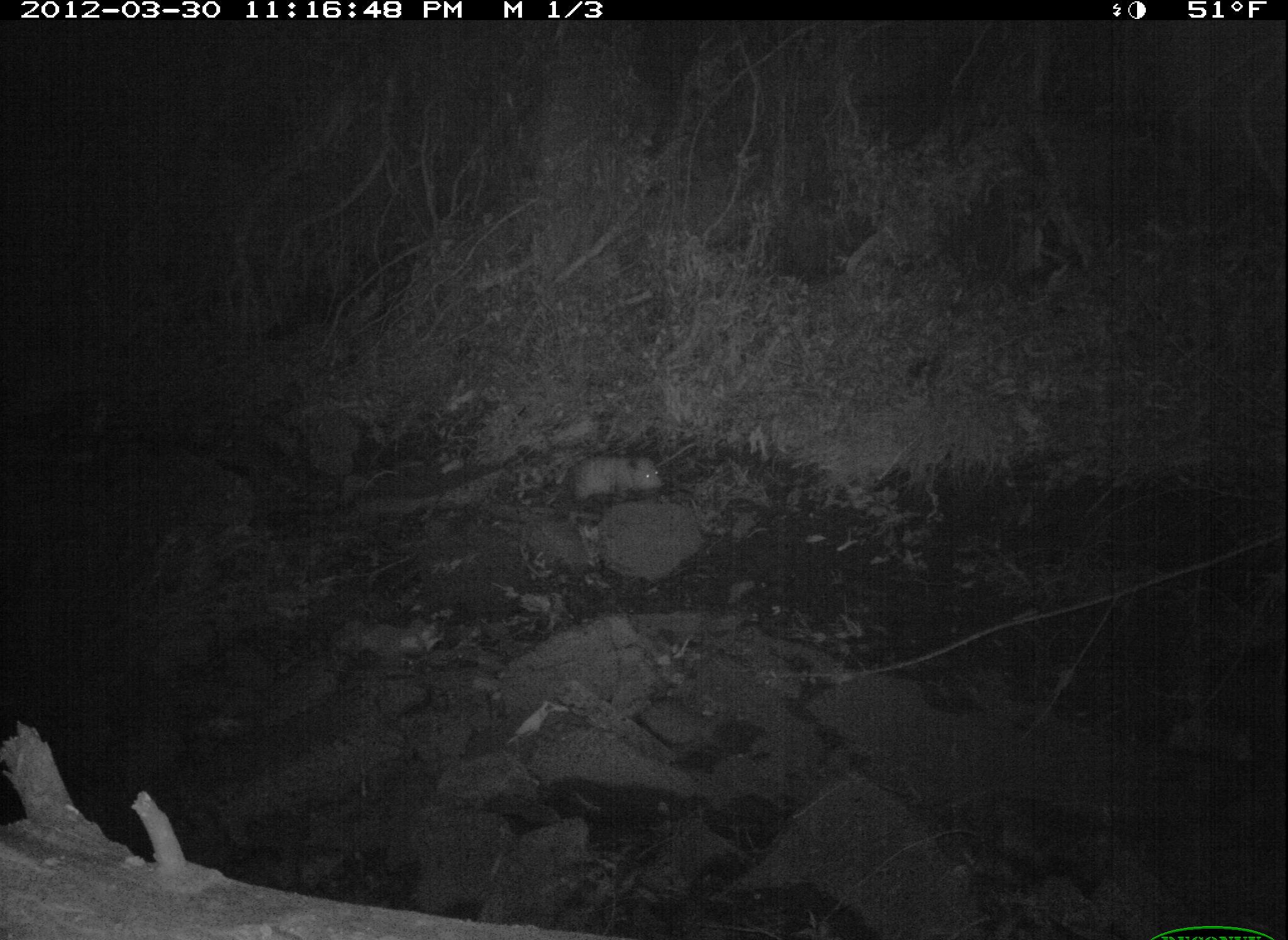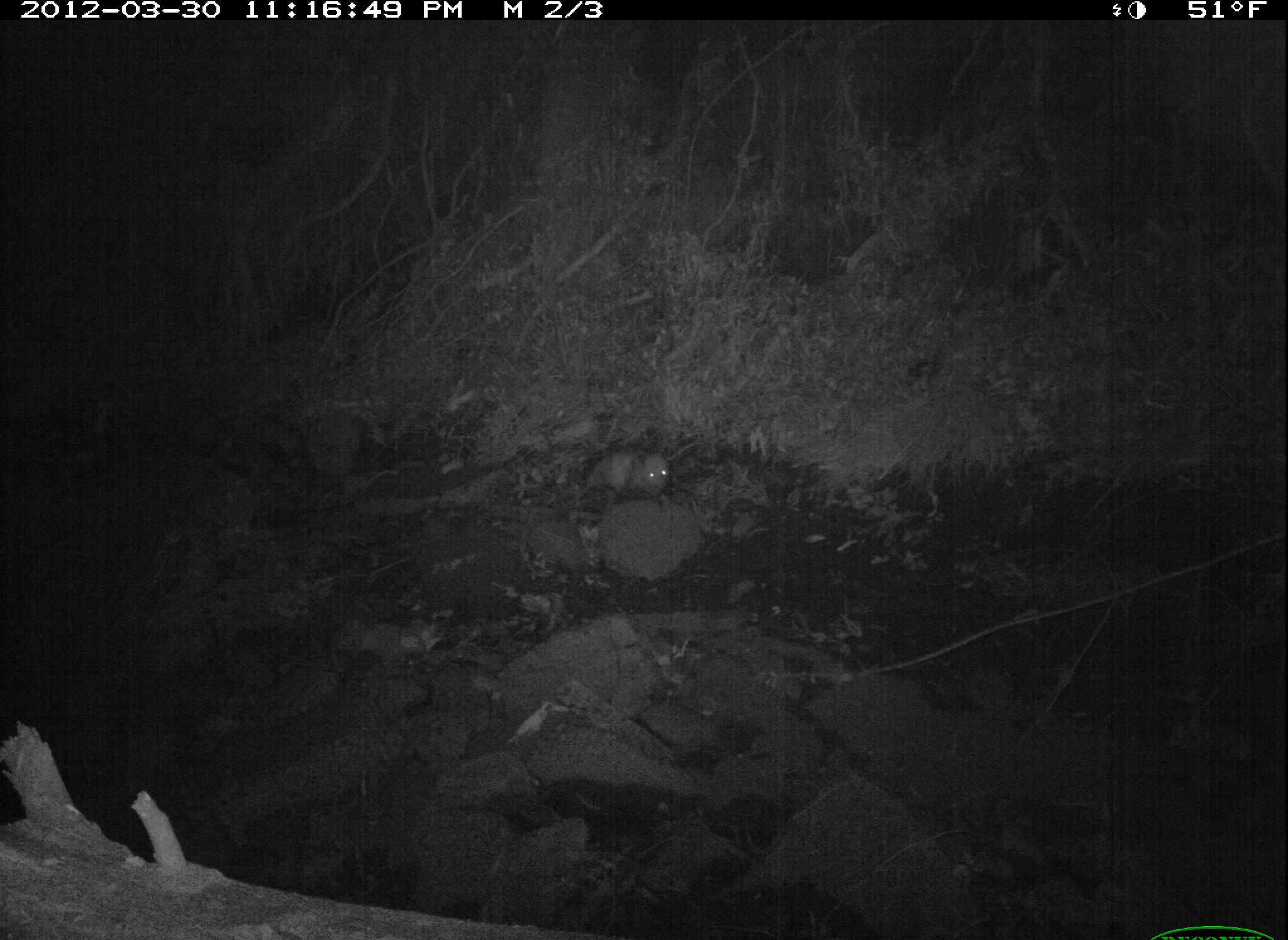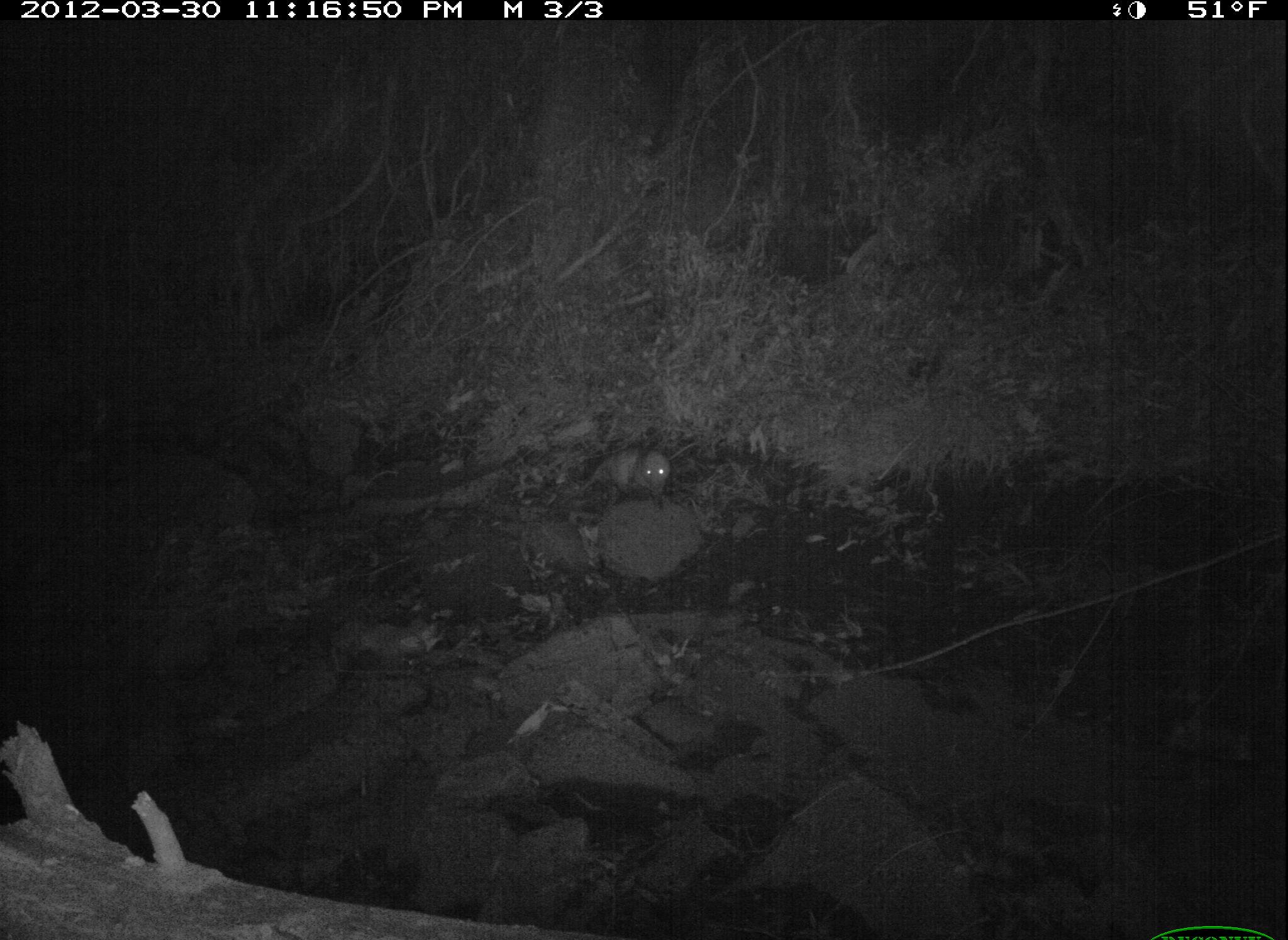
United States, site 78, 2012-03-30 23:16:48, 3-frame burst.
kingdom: Animalia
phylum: Chordata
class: Mammalia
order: Didelphimorphia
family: Didelphidae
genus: Didelphis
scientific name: Didelphis virginiana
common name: virginia opossum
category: opossum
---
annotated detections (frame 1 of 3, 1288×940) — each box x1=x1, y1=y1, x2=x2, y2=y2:
opossum: x1=551, y1=451, x2=681, y2=515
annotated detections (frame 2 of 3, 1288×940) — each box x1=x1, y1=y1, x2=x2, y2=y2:
opossum: x1=576, y1=438, x2=683, y2=514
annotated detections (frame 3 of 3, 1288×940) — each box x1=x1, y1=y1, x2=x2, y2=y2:
opossum: x1=580, y1=435, x2=678, y2=515